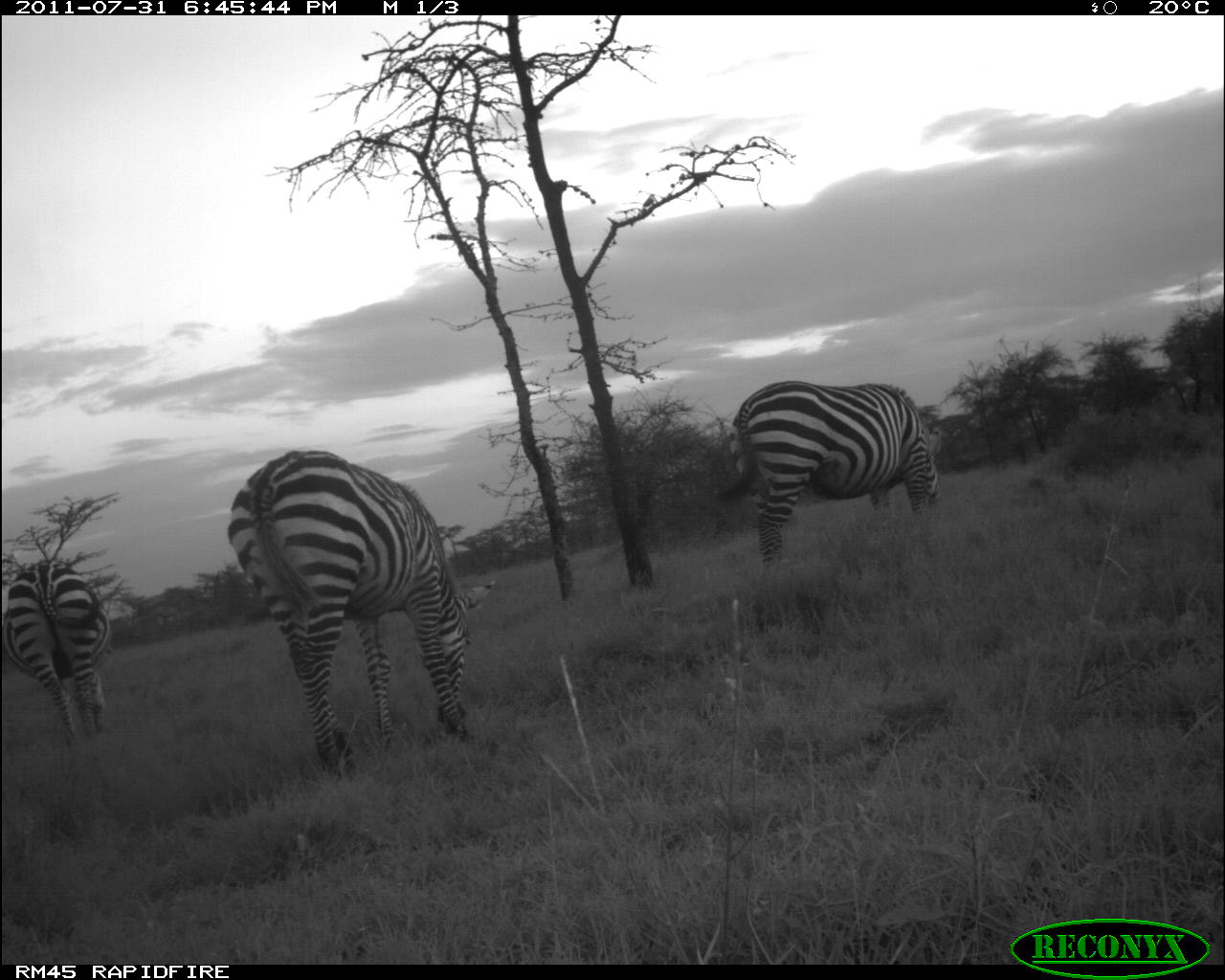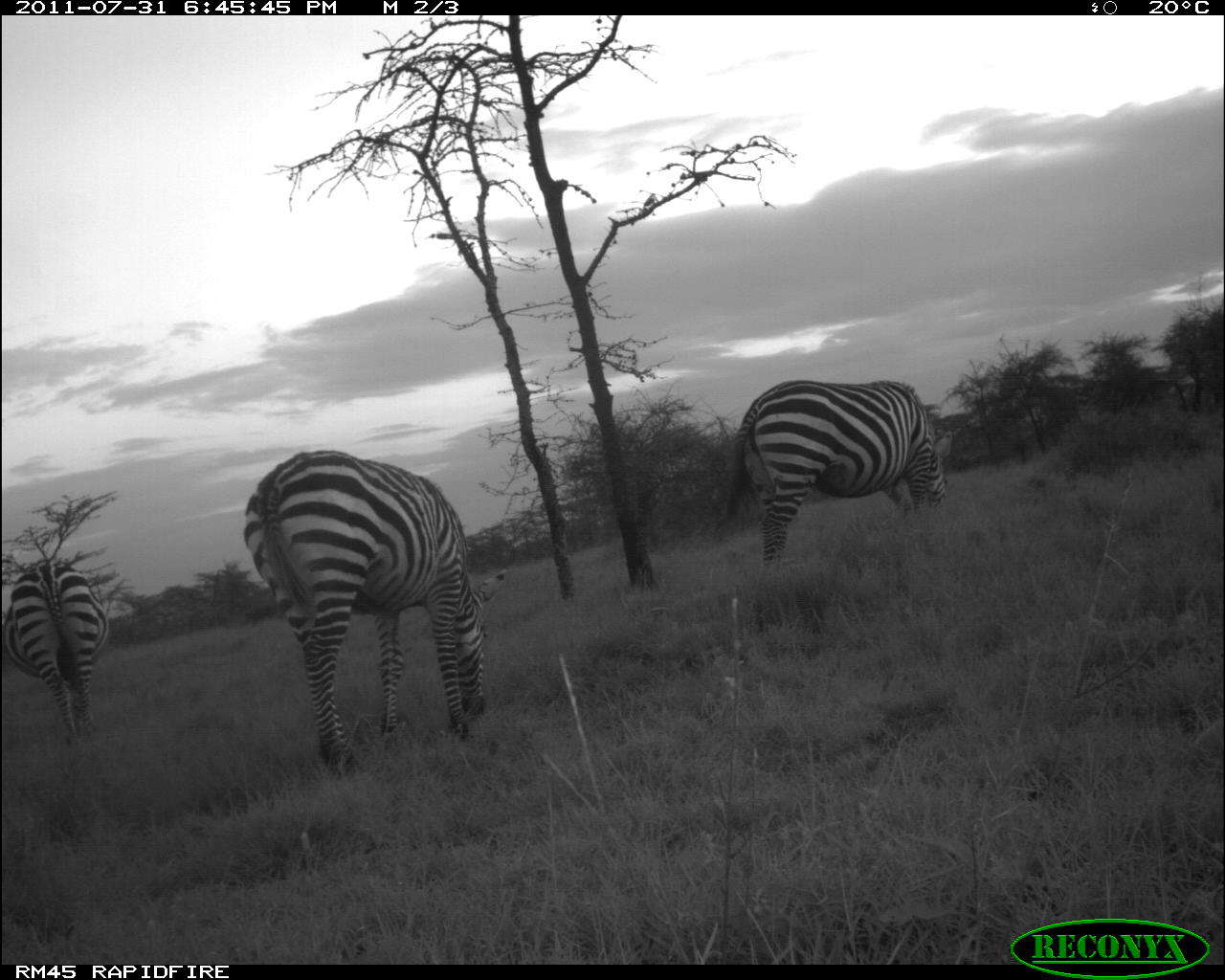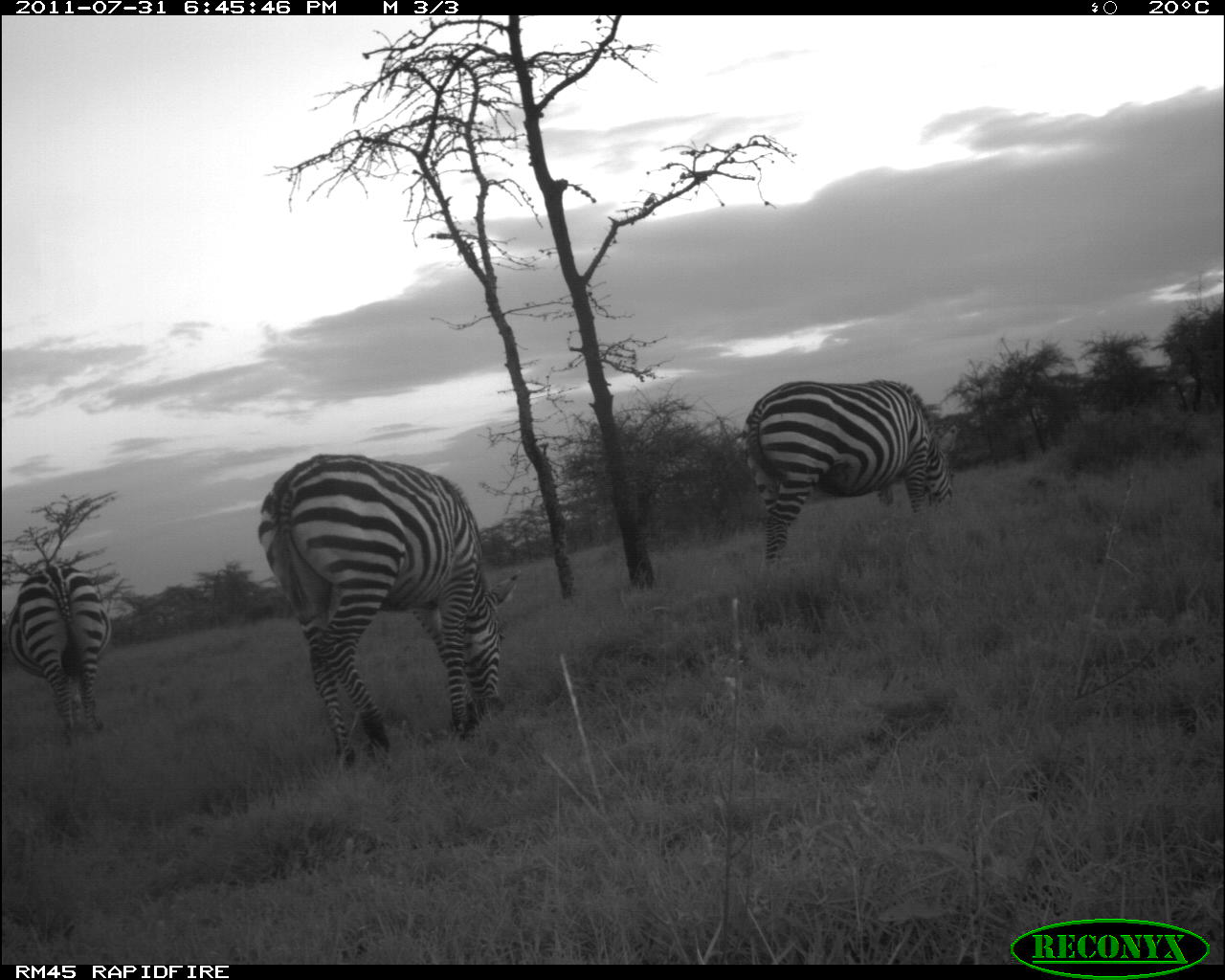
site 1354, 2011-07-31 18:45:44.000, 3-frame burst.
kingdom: Animalia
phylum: Chordata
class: Mammalia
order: Perissodactyla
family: Equidae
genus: Equus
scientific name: Equus quagga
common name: plains zebra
Equus quagga (plains zebra), count 3.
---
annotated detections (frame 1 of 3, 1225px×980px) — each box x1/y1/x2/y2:
equus quagga: 227/450/491/781; 710/378/940/576; 3/558/113/739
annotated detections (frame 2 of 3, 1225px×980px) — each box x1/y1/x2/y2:
equus quagga: 244/448/503/774; 717/379/944/566; 1/558/106/736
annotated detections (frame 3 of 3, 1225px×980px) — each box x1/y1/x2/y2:
equus quagga: 257/453/515/775; 745/377/954/572; 7/570/109/735